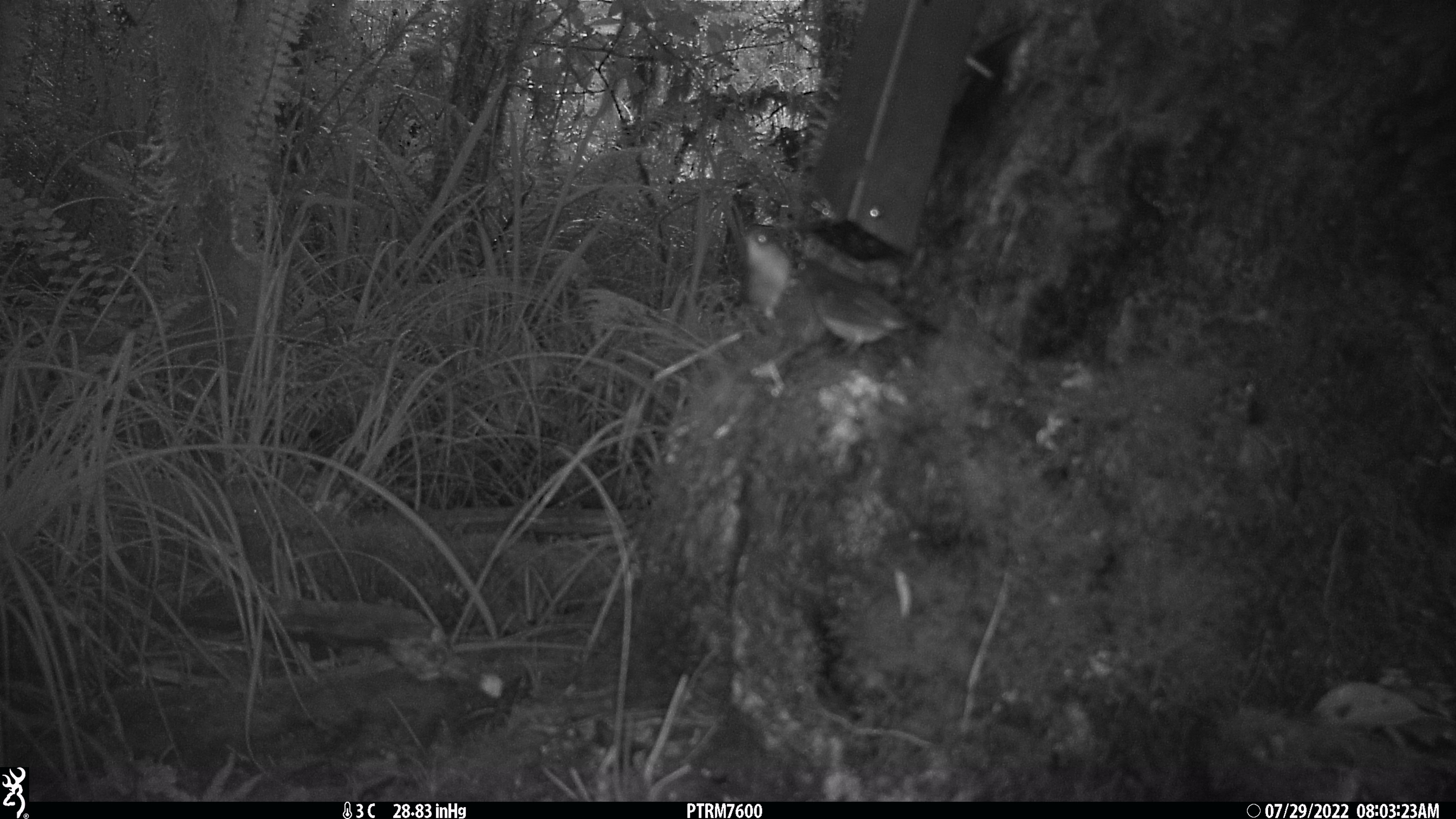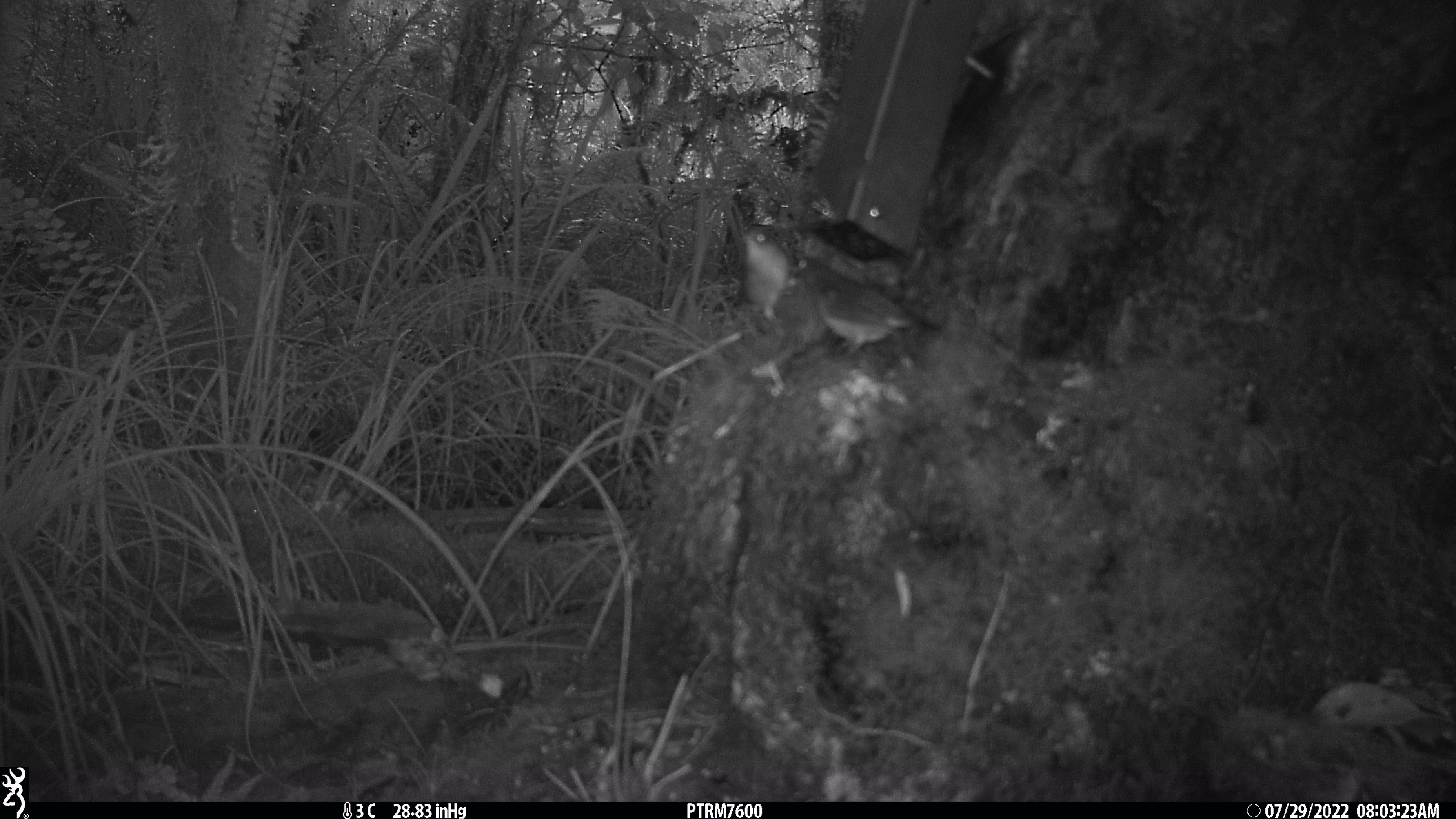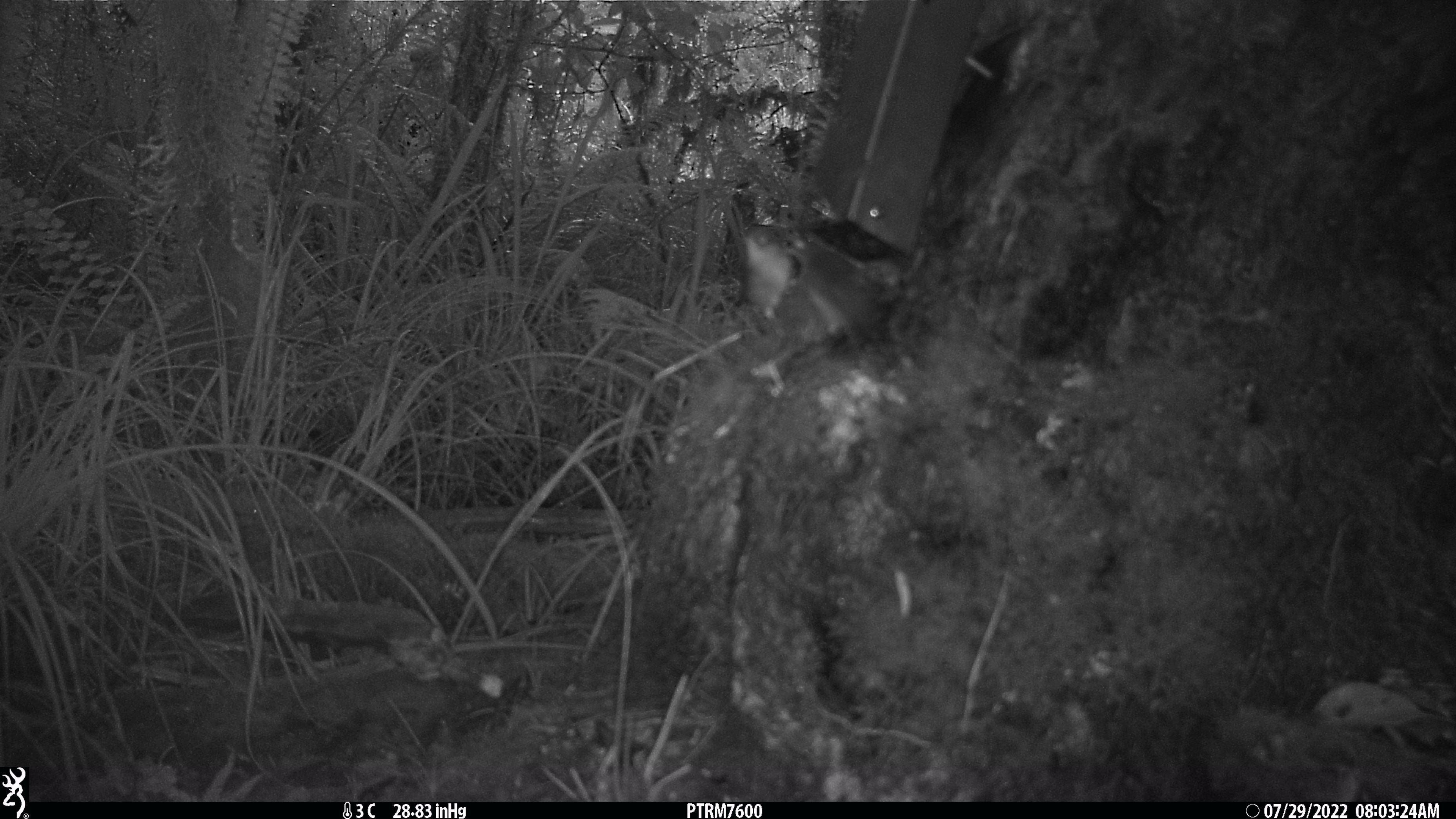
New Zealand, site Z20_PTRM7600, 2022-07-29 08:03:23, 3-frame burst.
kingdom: Animalia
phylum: Chordata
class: Aves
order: Passeriformes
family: Zosteropidae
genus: Zosterops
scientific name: Zosterops lateralis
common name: silvereye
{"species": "silvereye (Zosterops lateralis)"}